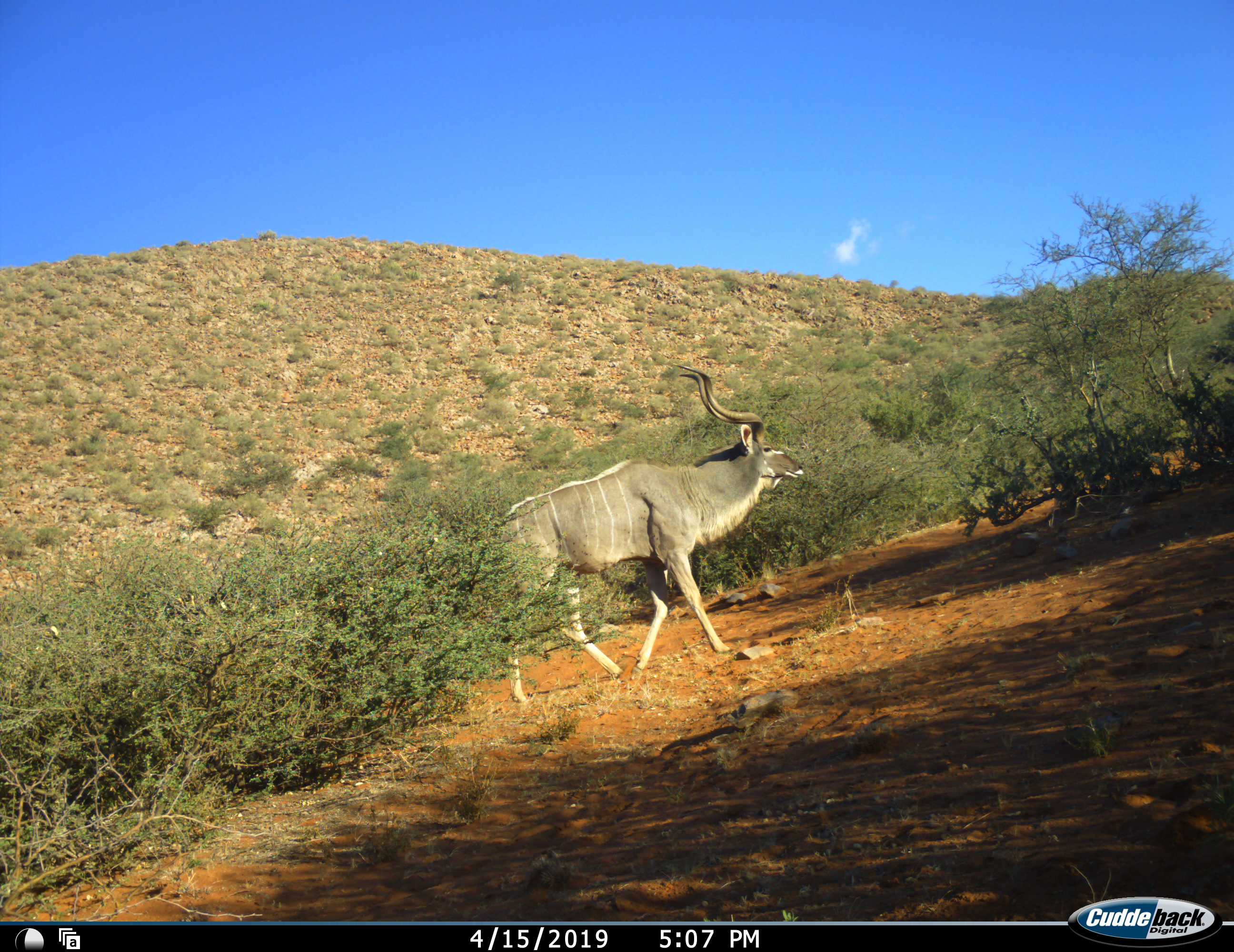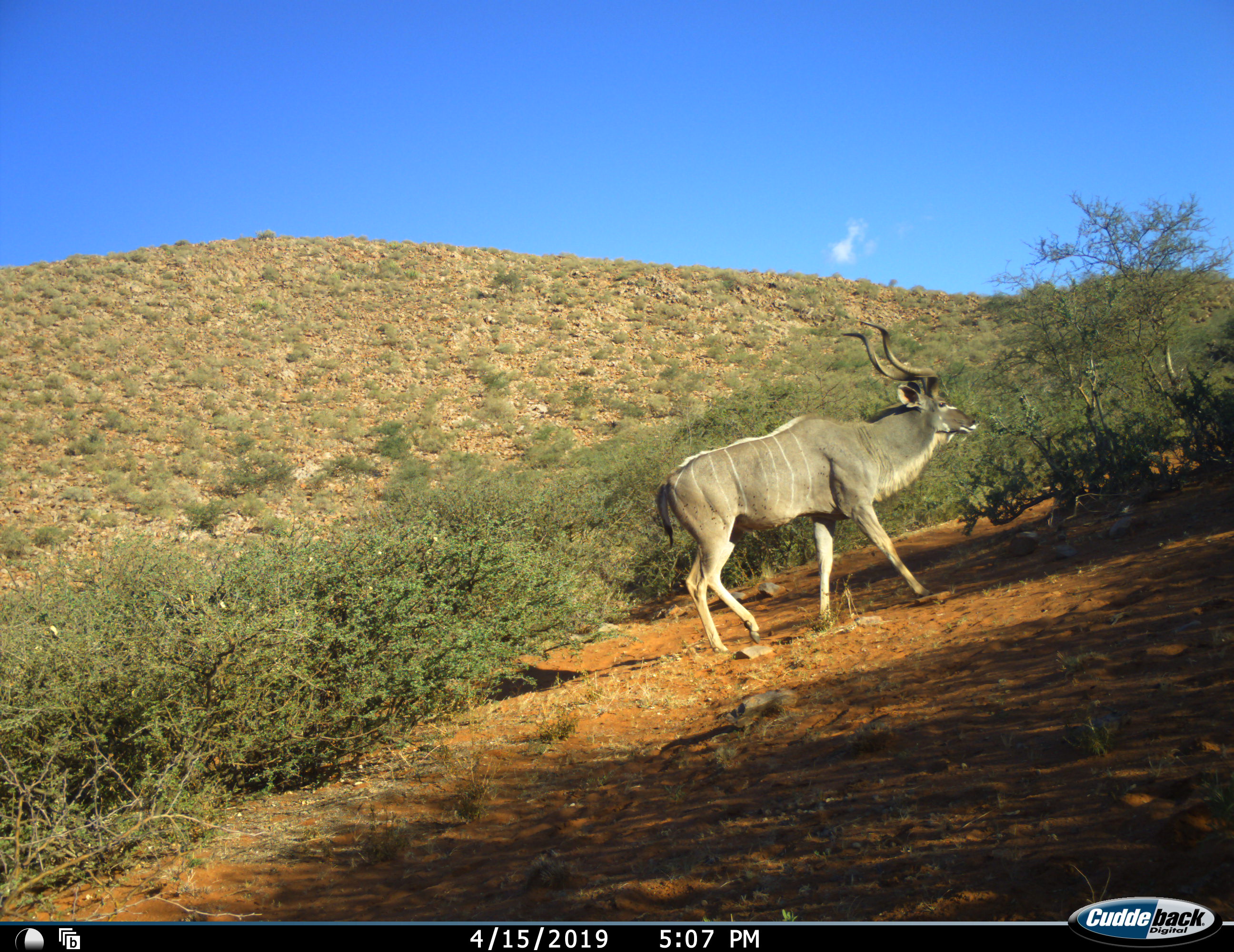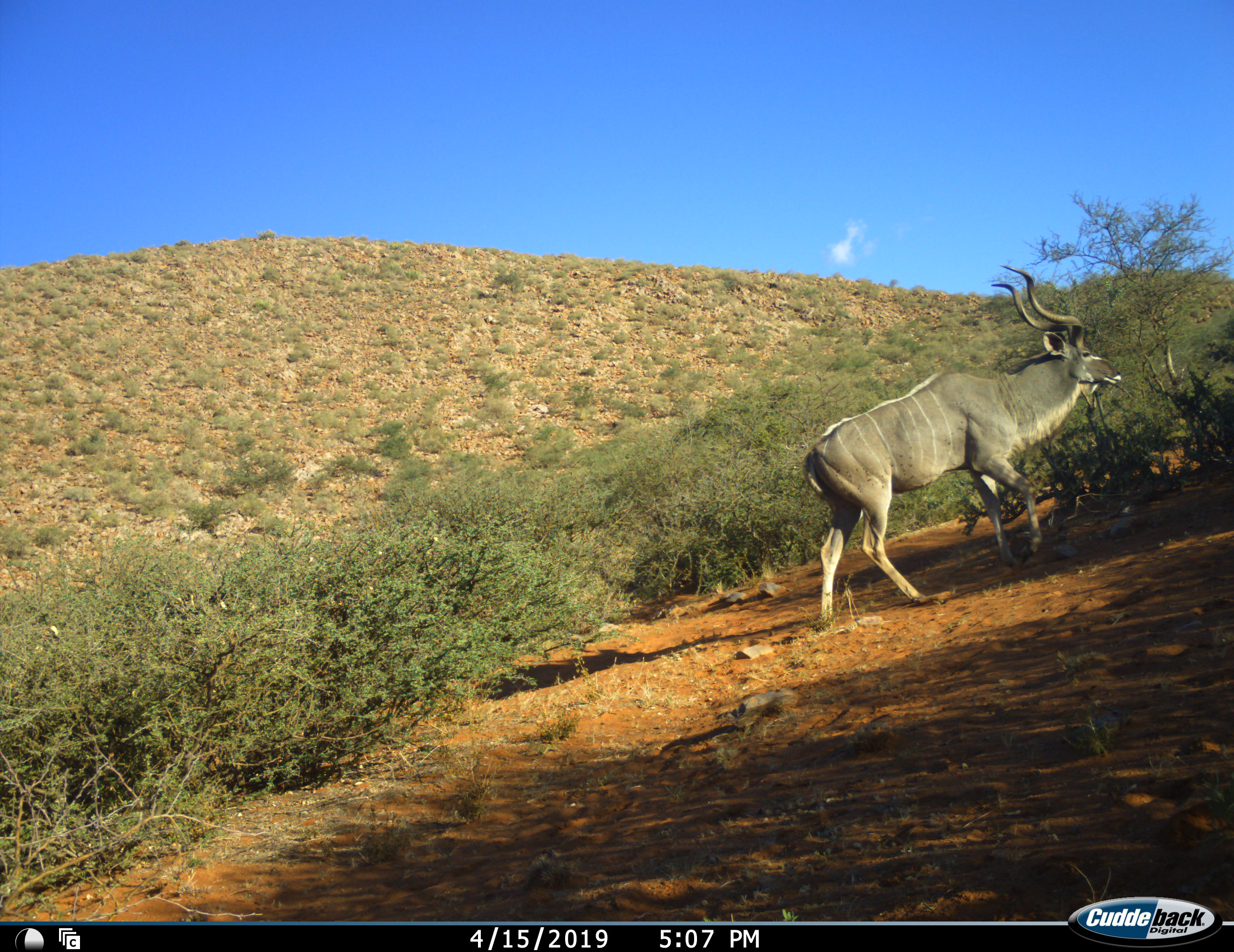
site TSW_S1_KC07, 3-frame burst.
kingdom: Animalia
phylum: Chordata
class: Mammalia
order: Artiodactyla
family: Bovidae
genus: Tragelaphus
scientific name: Tragelaphus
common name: kudu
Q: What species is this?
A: Kudu (Tragelaphus).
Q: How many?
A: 1.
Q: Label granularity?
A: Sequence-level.